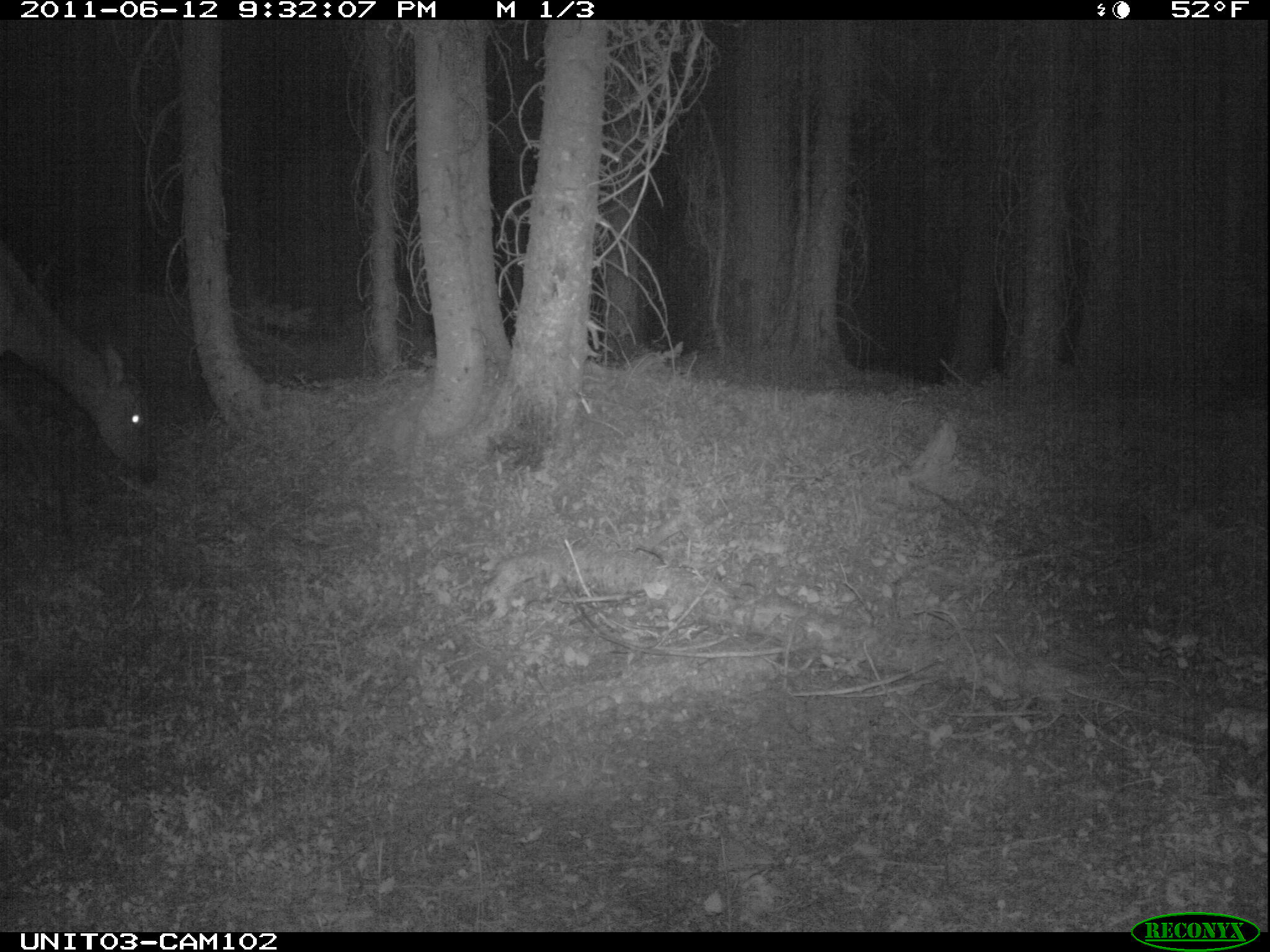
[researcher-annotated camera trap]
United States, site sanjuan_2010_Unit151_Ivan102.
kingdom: Animalia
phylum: Chordata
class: Mammalia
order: Artiodactyla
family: Cervidae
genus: Cervus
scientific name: Cervus elaphus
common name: red deer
Cervus elaphus (red deer).